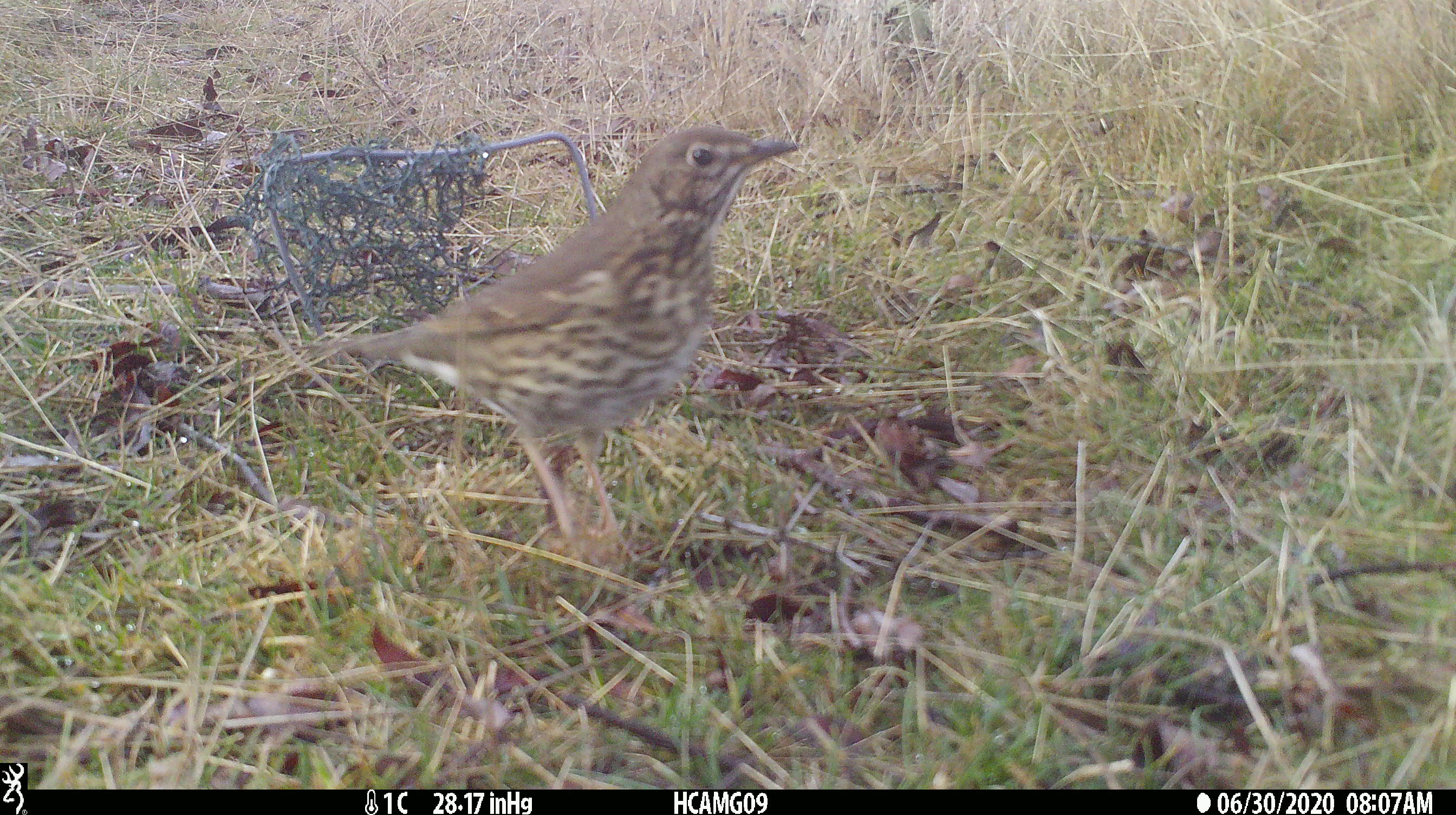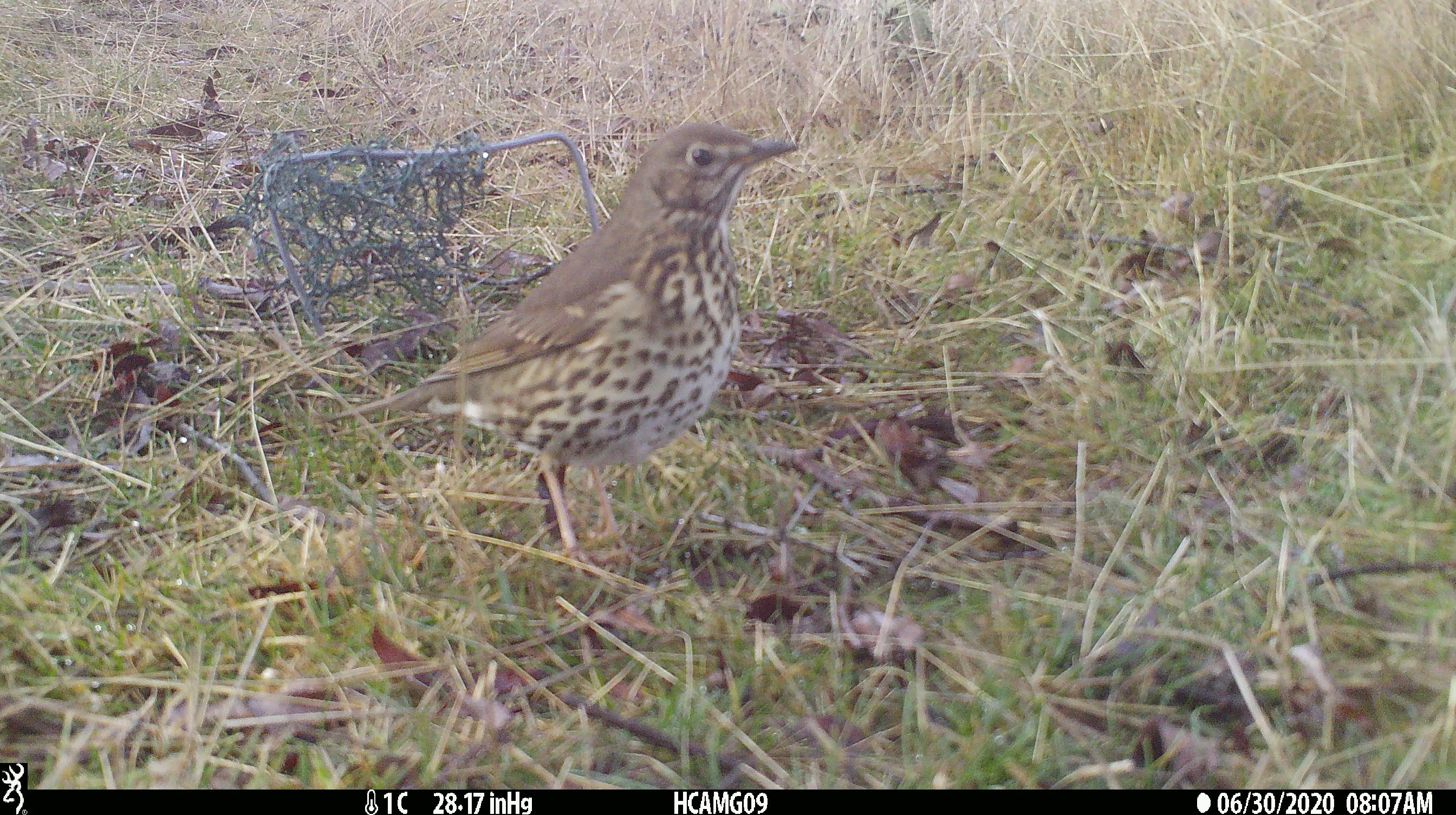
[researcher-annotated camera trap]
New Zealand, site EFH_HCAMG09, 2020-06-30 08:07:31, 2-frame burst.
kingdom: Animalia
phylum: Chordata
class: Aves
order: Passeriformes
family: Turdidae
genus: Turdus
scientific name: Turdus philomelos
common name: song thrush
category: thrush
Thrush (song thrush) (Turdus philomelos).